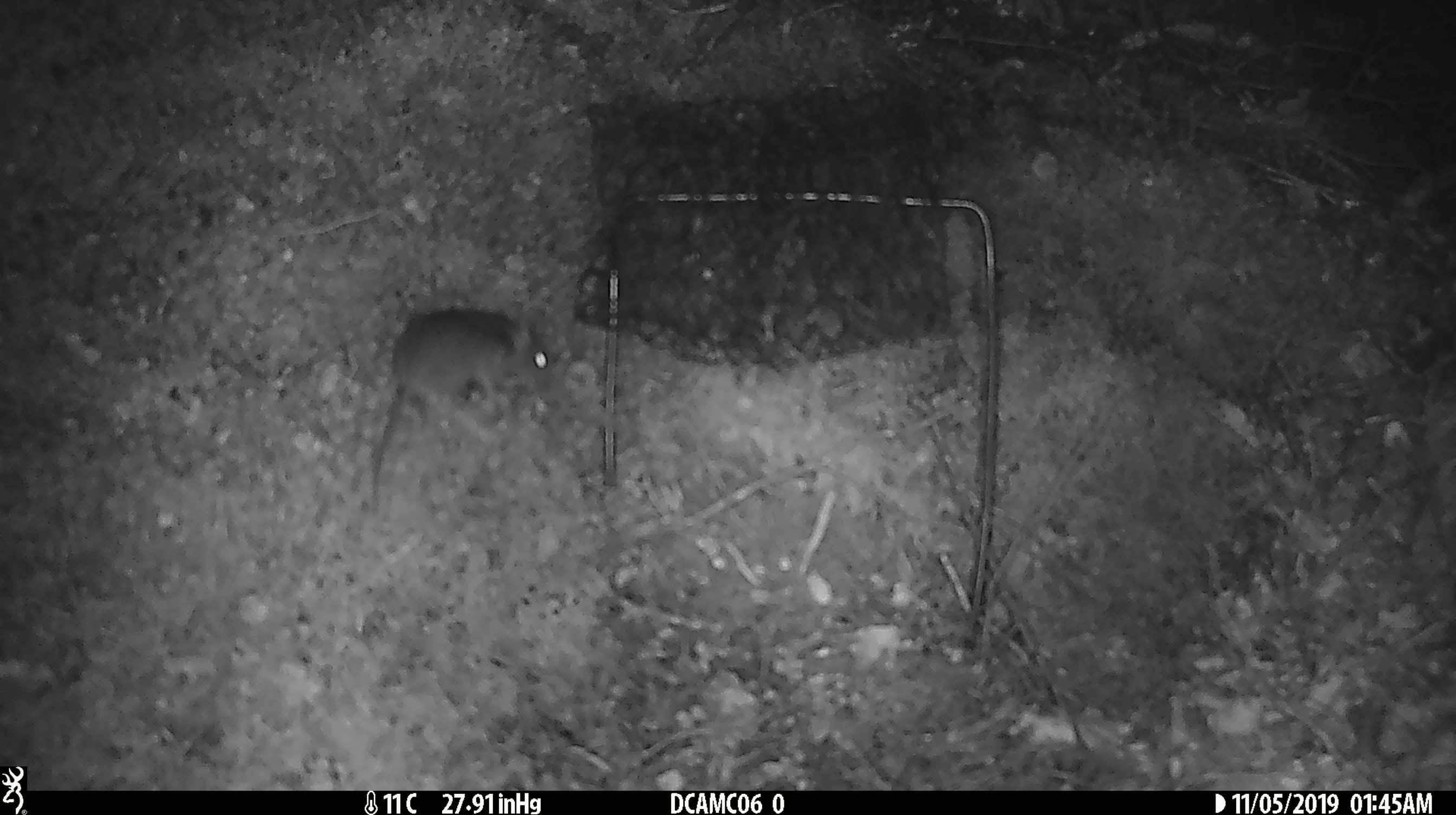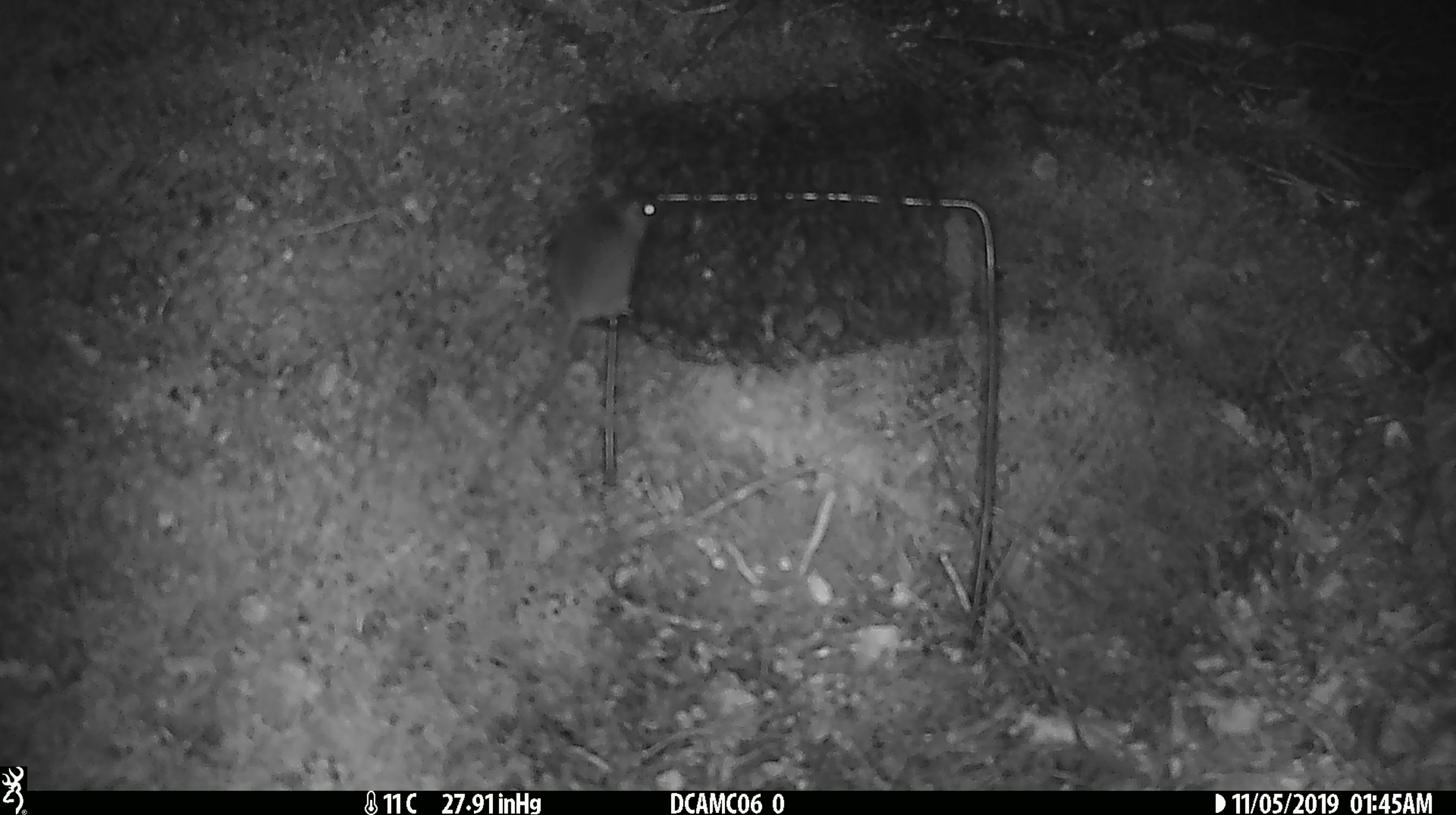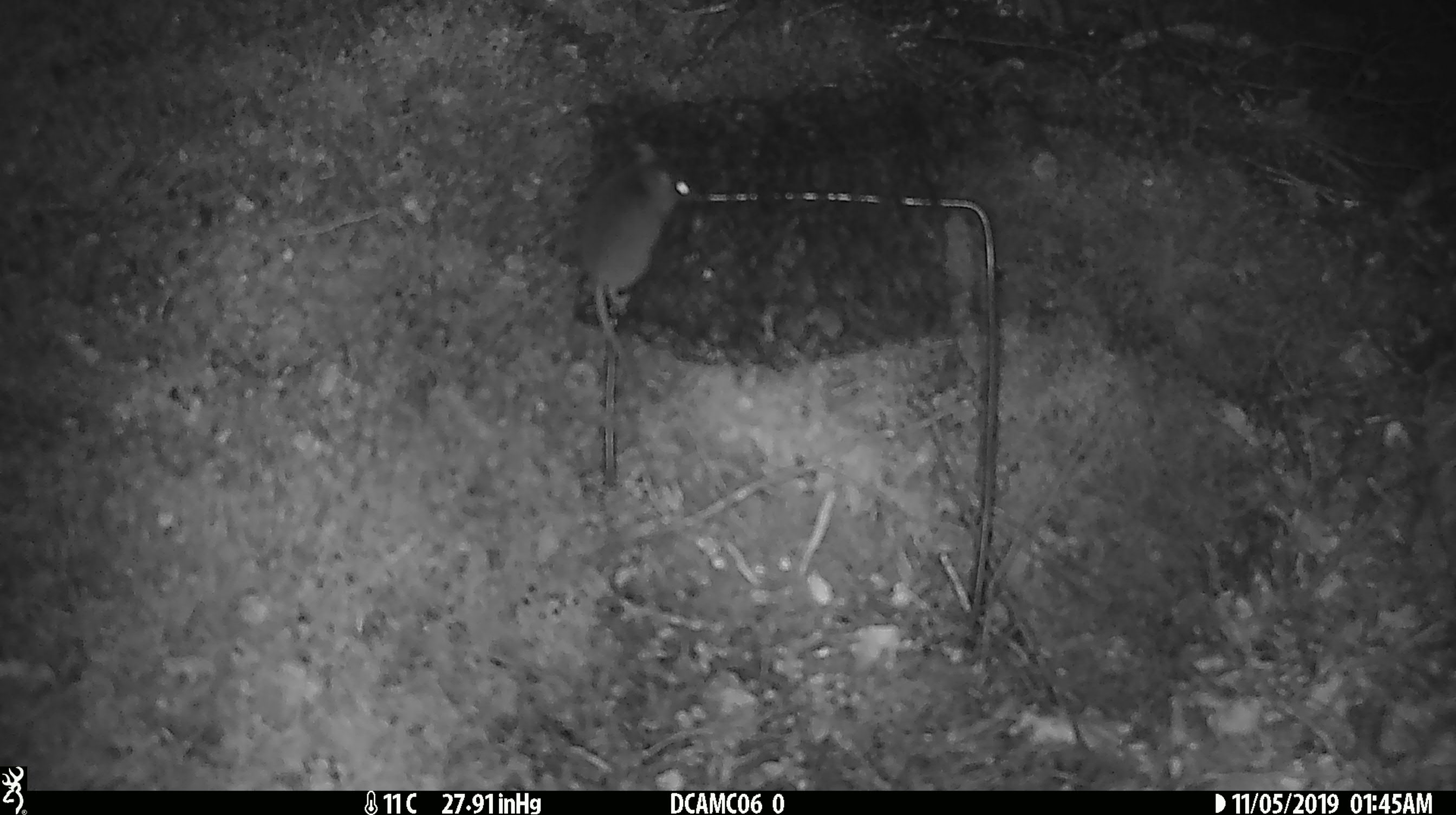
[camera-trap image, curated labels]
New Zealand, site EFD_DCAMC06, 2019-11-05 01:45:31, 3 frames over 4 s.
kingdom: Animalia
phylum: Chordata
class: Mammalia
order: Rodentia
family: Muridae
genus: Mus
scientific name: Mus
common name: mouse